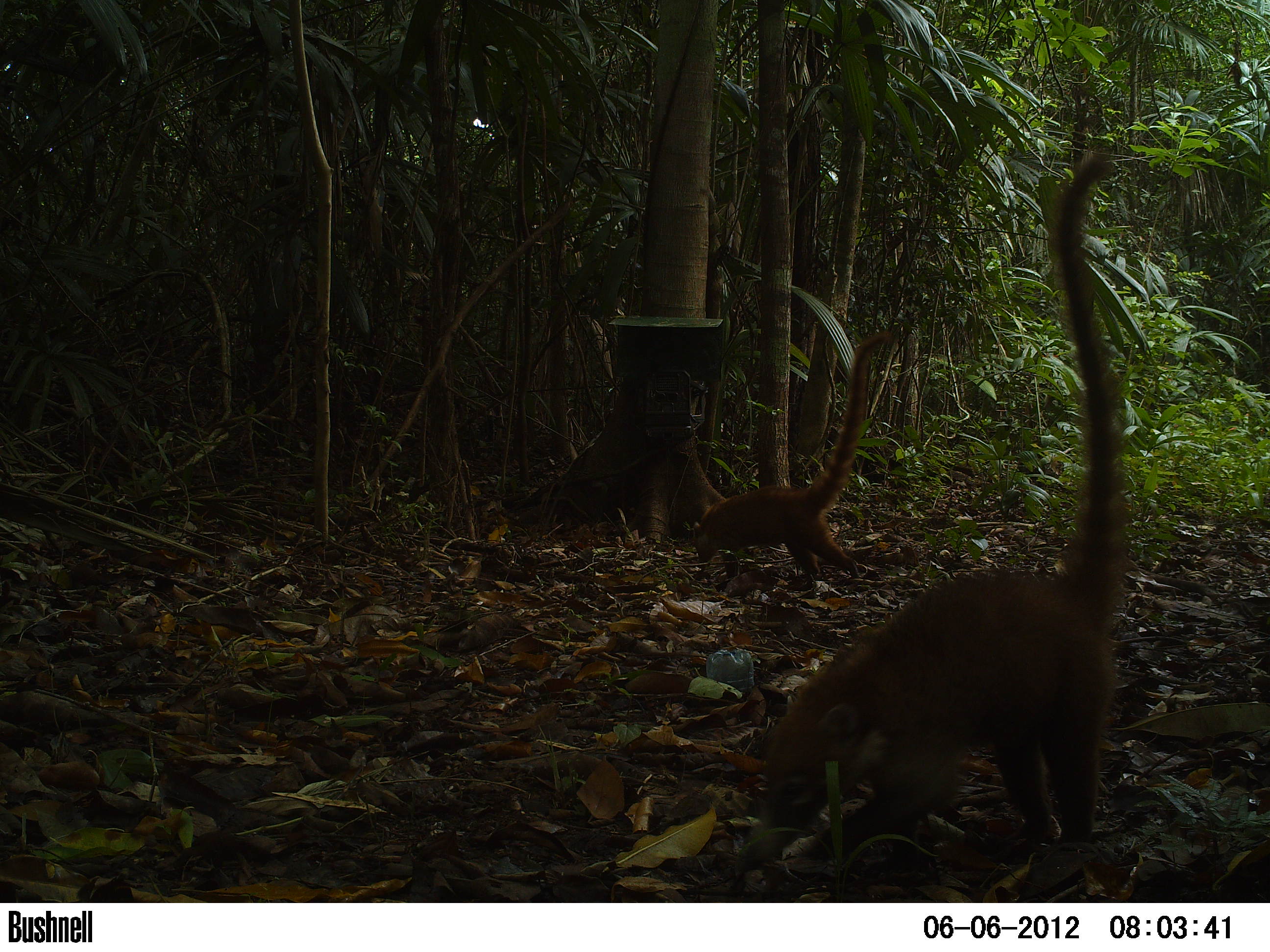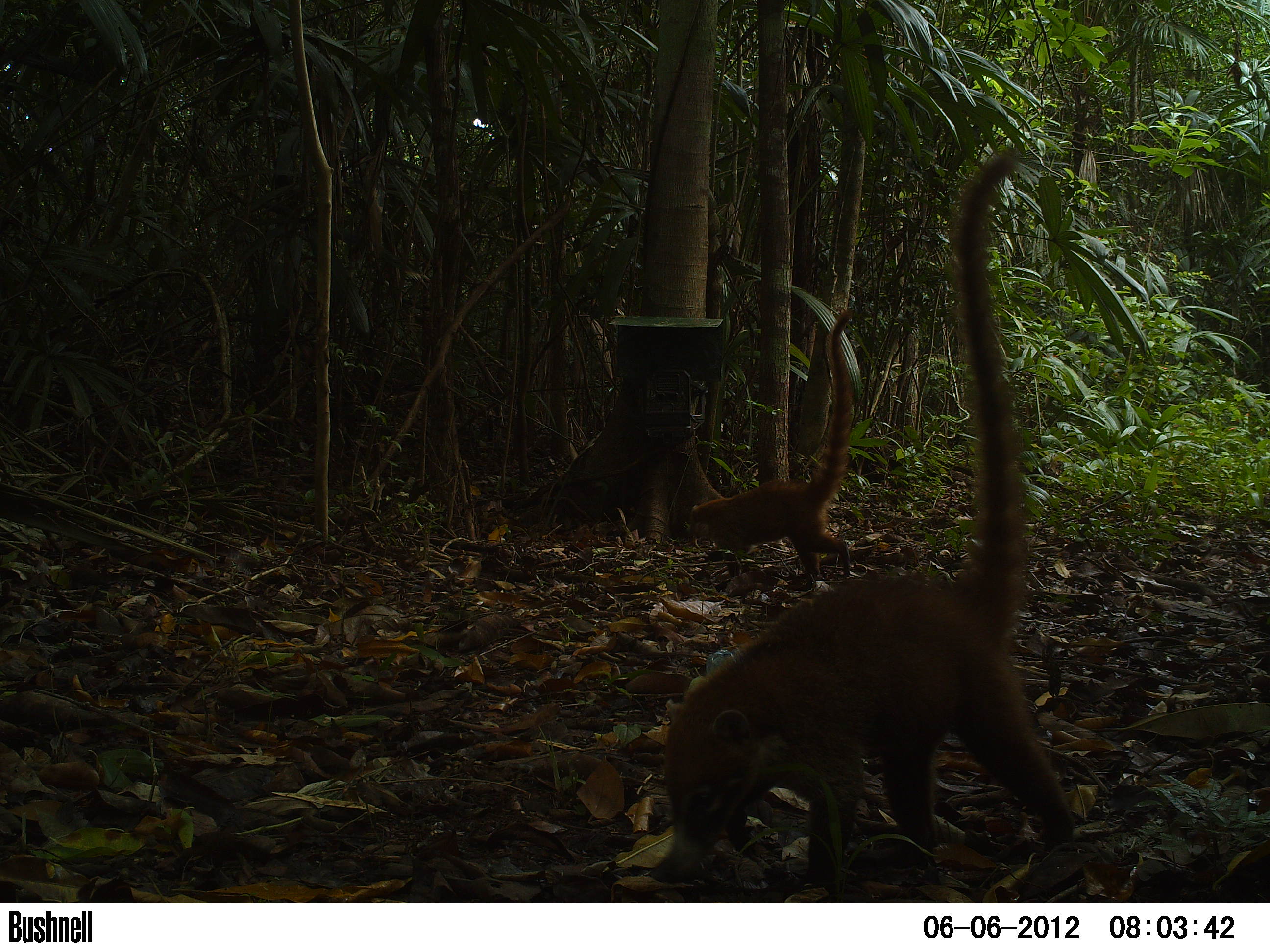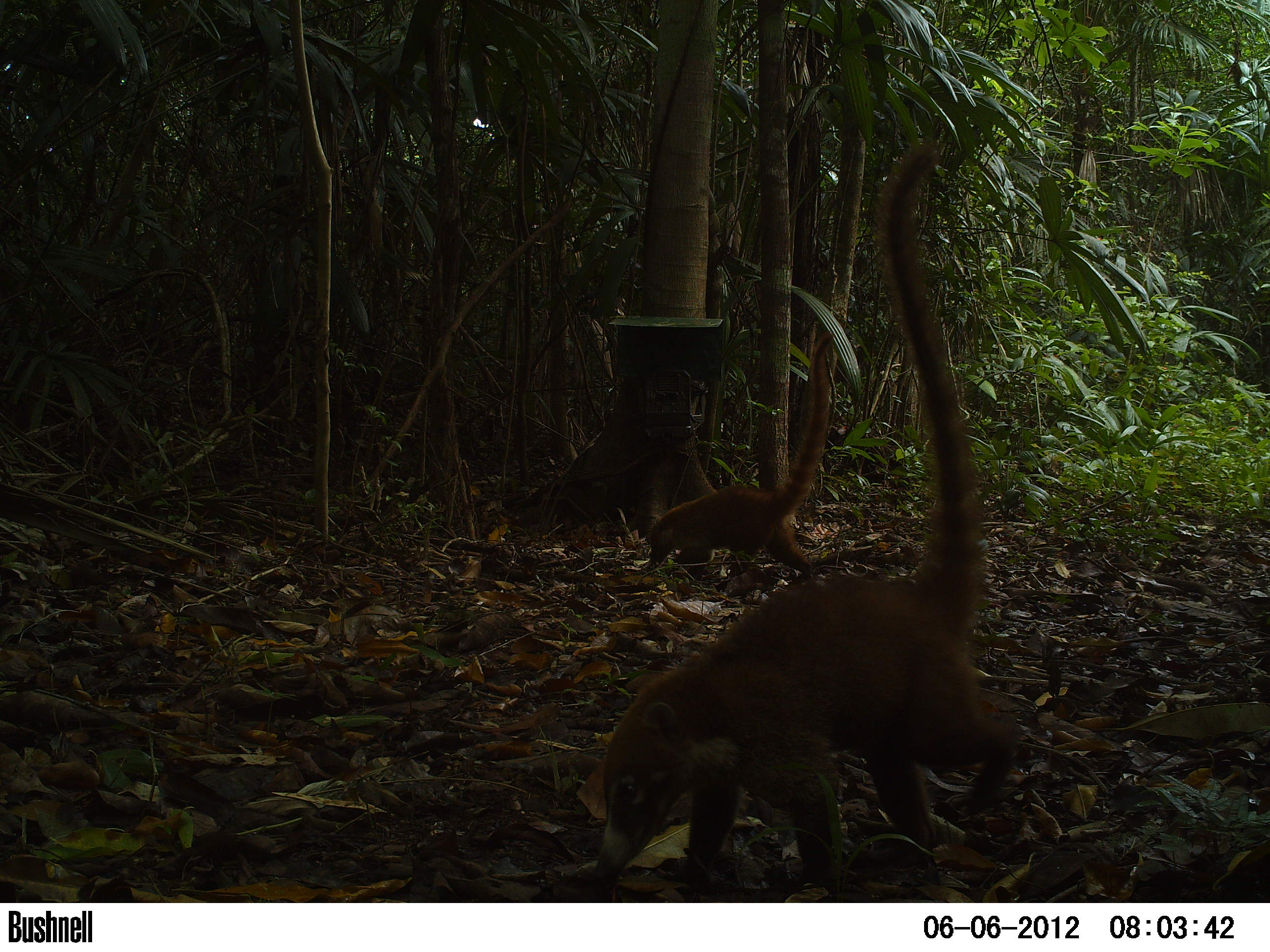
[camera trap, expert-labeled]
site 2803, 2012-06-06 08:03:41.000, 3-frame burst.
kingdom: Animalia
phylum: Chordata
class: Mammalia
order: Carnivora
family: Procyonidae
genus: Nasua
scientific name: Nasua narica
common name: white-nosed coati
Nasua narica (white-nosed coati), count 3, age adult.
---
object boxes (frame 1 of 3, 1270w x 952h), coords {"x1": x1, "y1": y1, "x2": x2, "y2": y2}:
nasua narica: {"x1": 731, "y1": 147, "x2": 1141, "y2": 874}; {"x1": 691, "y1": 329, "x2": 895, "y2": 578}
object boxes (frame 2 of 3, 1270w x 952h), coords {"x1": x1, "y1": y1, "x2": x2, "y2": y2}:
nasua narica: {"x1": 650, "y1": 141, "x2": 1078, "y2": 890}; {"x1": 686, "y1": 307, "x2": 854, "y2": 581}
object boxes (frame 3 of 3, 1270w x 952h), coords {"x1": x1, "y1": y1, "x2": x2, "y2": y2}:
nasua narica: {"x1": 583, "y1": 139, "x2": 1015, "y2": 898}; {"x1": 646, "y1": 330, "x2": 835, "y2": 582}